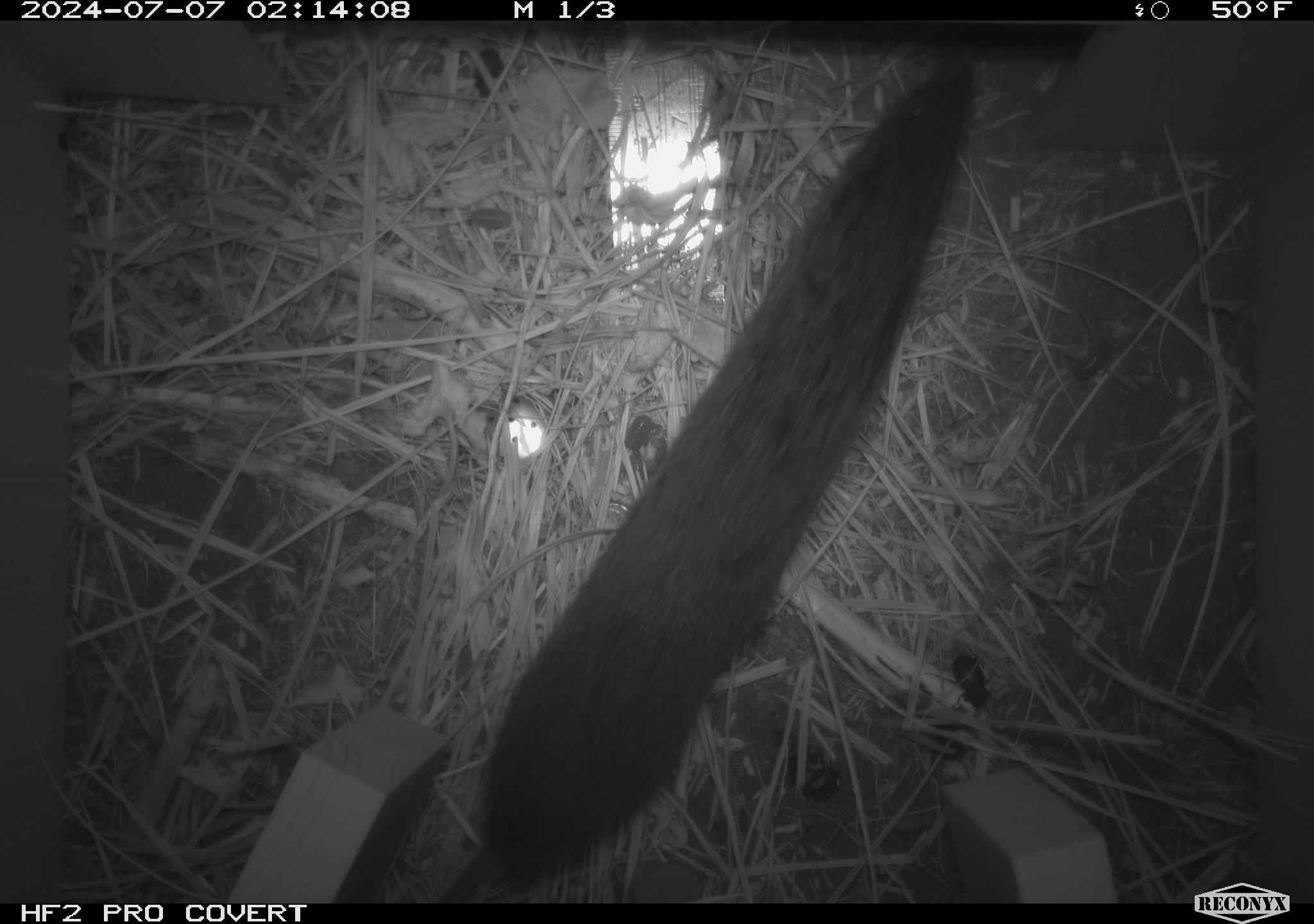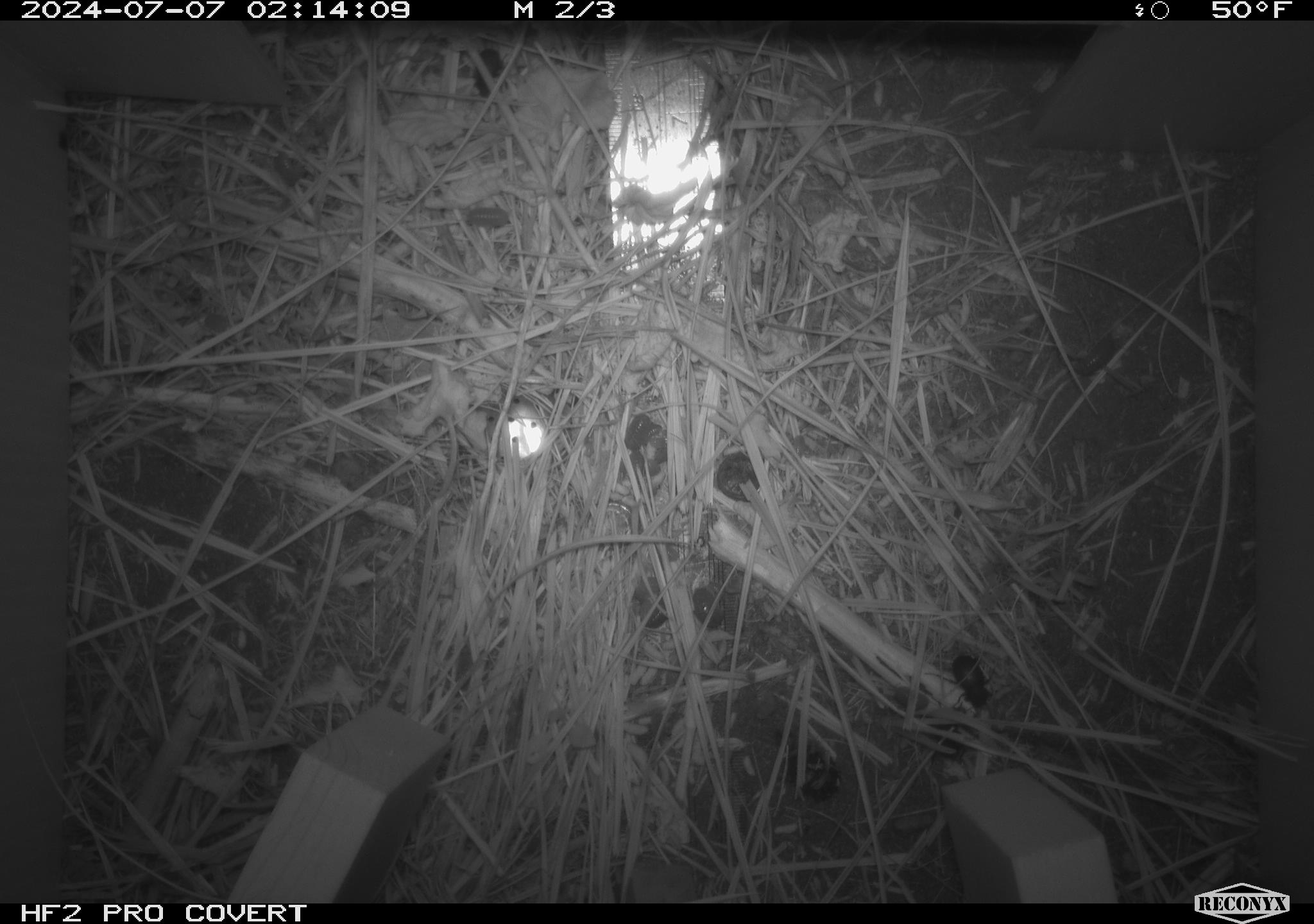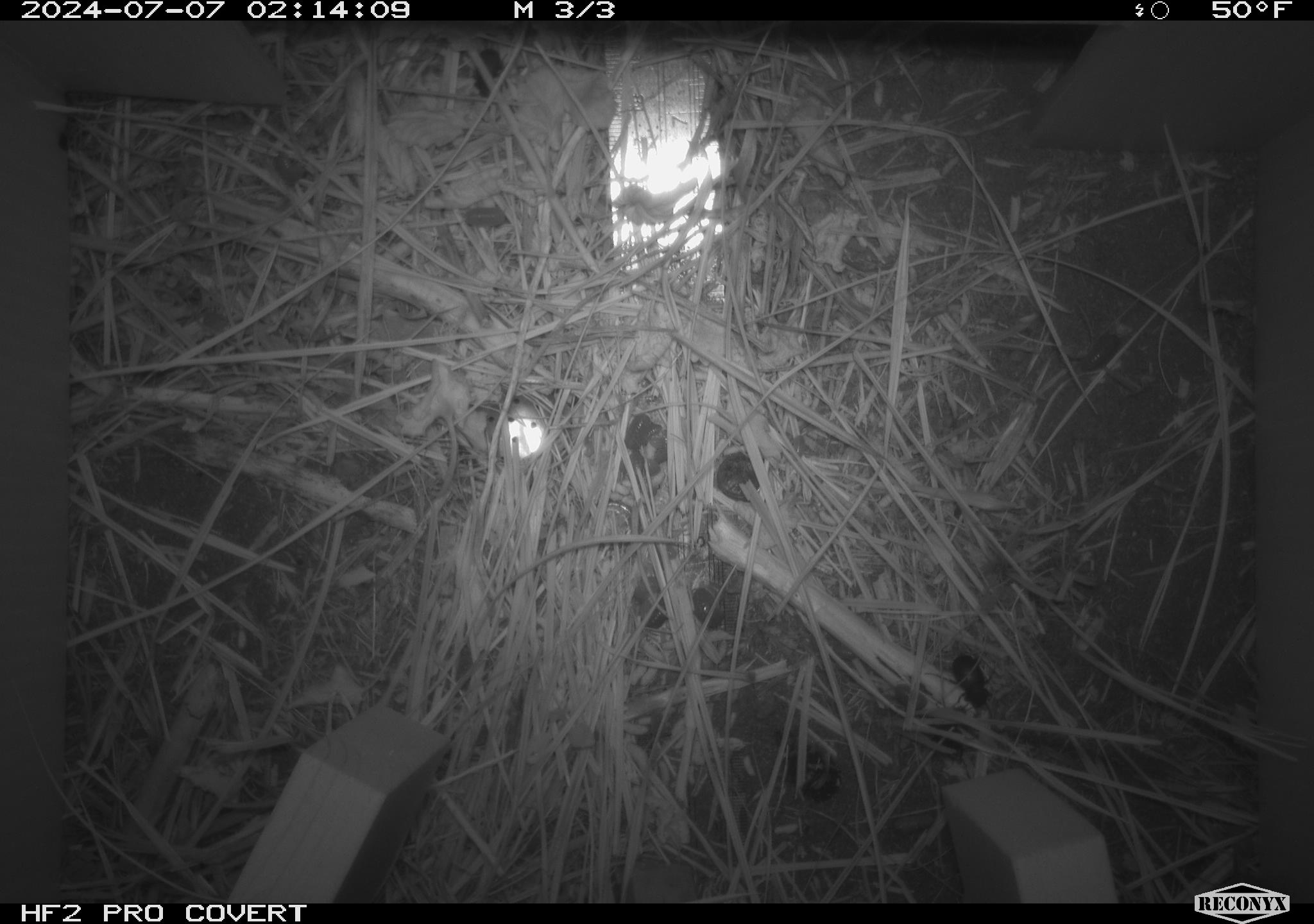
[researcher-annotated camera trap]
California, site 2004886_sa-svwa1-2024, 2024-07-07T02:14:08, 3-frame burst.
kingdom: Animalia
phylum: Chordata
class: Mammalia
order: Rodentia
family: Cricetidae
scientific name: Arvicolinae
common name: voles, lemmings, and muskrats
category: arvicolinae subfamily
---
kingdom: Animalia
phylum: Arthropoda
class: Malacostraca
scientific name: Malacostraca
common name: amphipods, crabs, isopods, krill, lobsters and shrimps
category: malacostracan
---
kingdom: Animalia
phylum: Arthropoda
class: Insecta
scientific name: Insecta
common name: insect